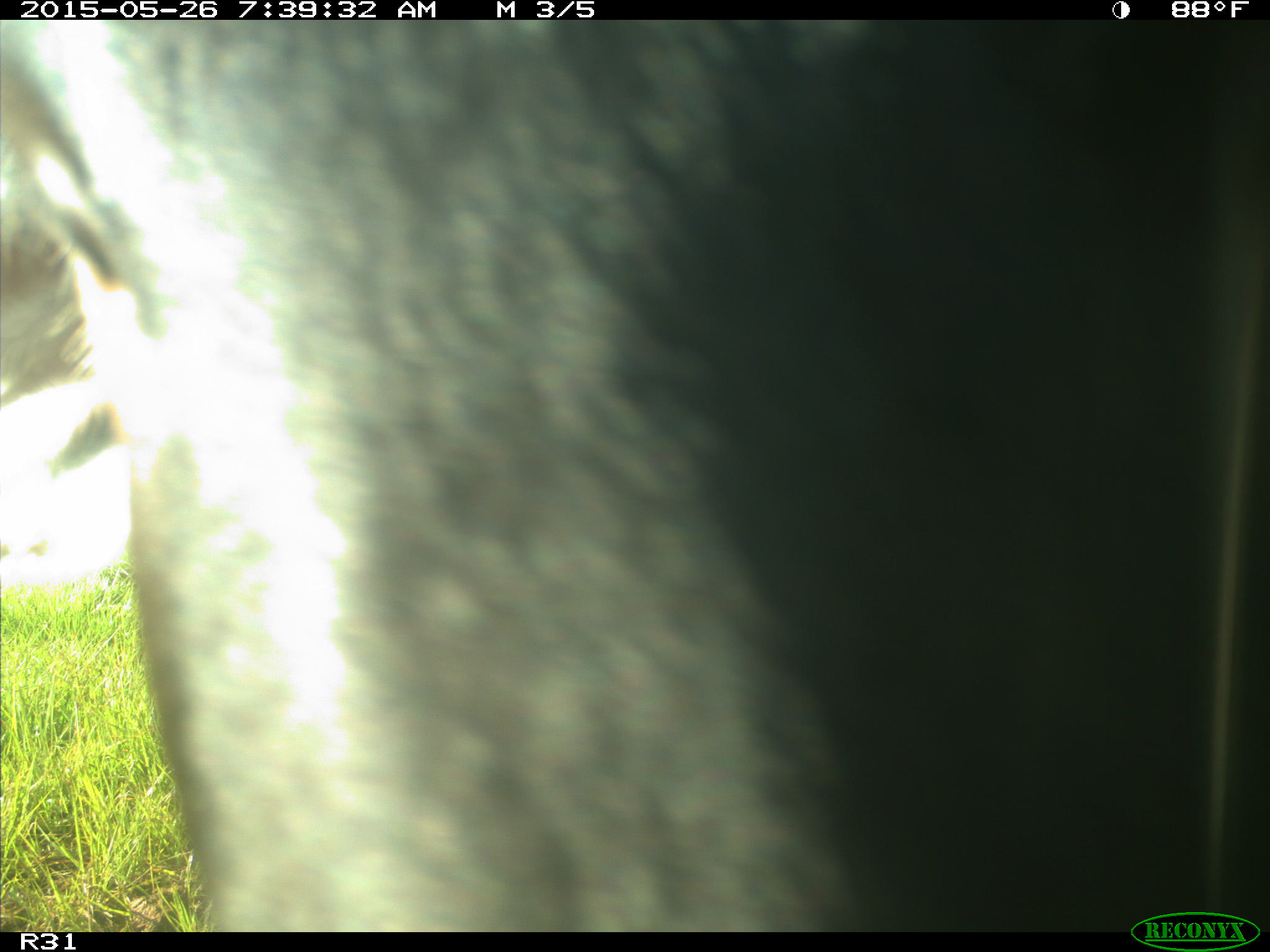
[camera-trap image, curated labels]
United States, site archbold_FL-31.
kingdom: Animalia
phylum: Chordata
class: Mammalia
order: Artiodactyla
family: Bovidae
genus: Bos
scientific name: Bos taurus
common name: domestic cow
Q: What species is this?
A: Bos taurus (domestic cow).